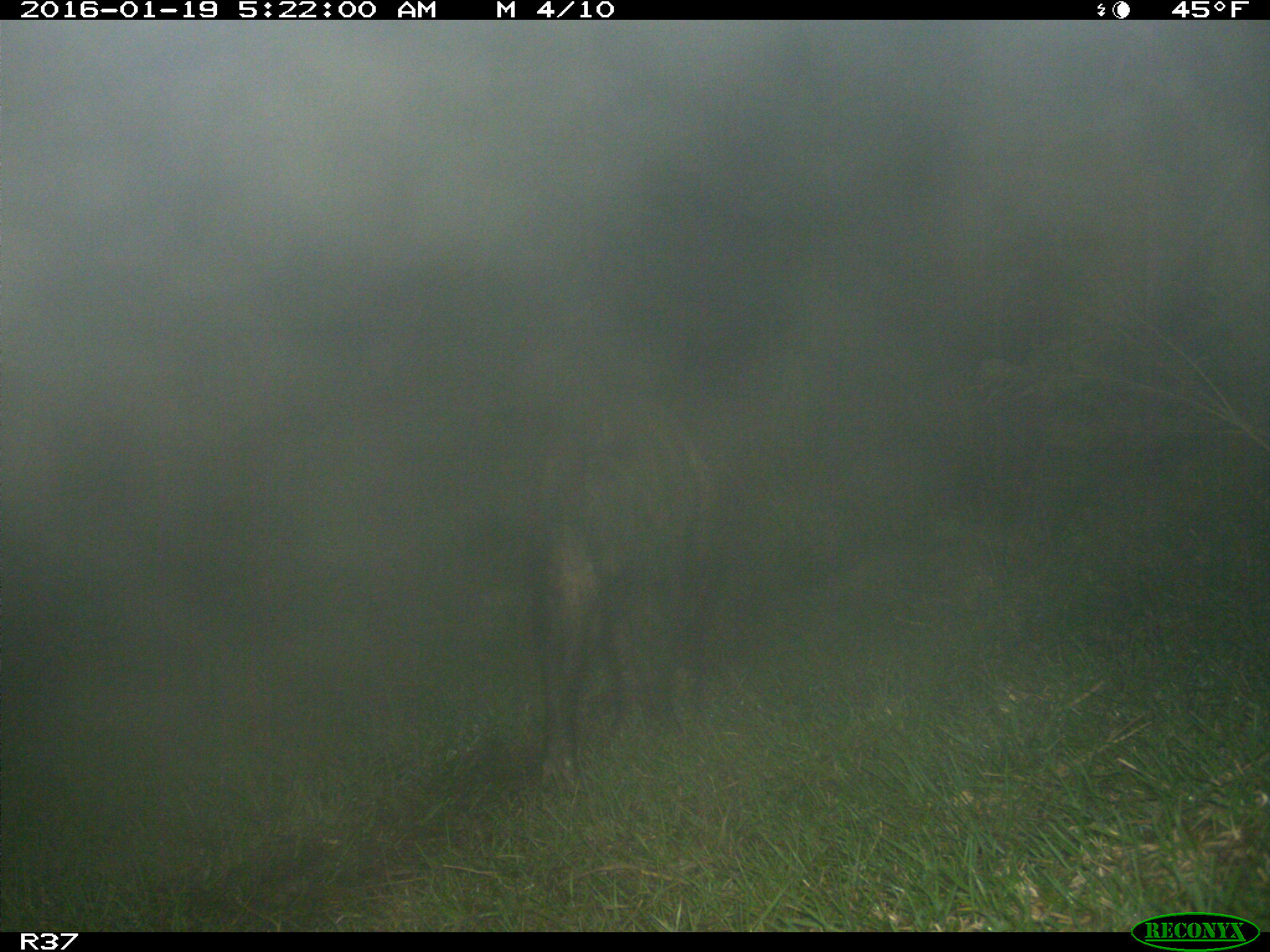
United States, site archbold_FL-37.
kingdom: Animalia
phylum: Chordata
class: Mammalia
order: Artiodactyla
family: Suidae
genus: Sus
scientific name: Sus scrofa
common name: wild boar